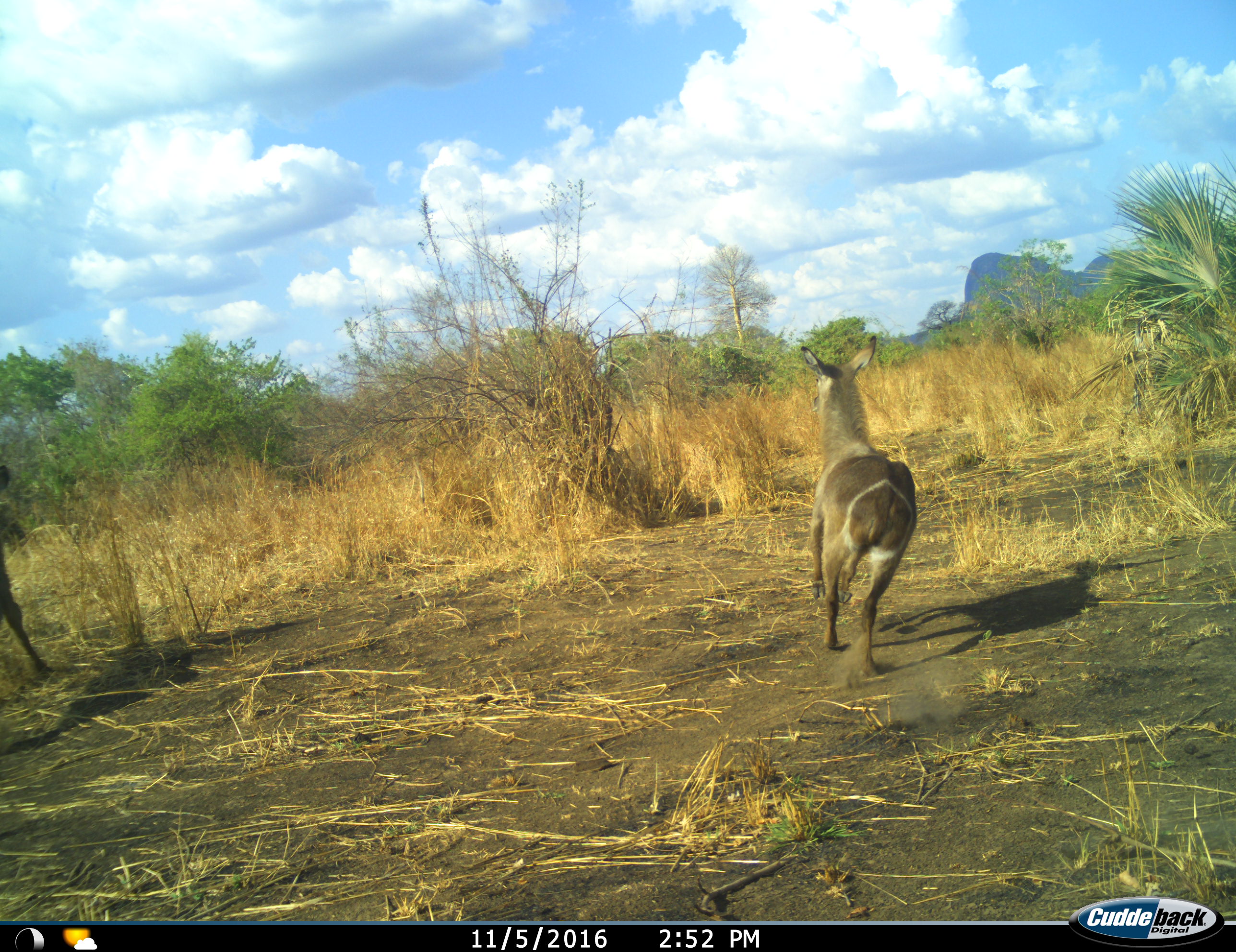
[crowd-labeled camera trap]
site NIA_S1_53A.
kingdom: Animalia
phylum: Chordata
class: Mammalia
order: Artiodactyla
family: Bovidae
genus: Kobus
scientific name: Kobus ellipsiprymnus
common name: waterbuck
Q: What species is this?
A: Waterbuck (Kobus ellipsiprymnus).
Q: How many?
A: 2.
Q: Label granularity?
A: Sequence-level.